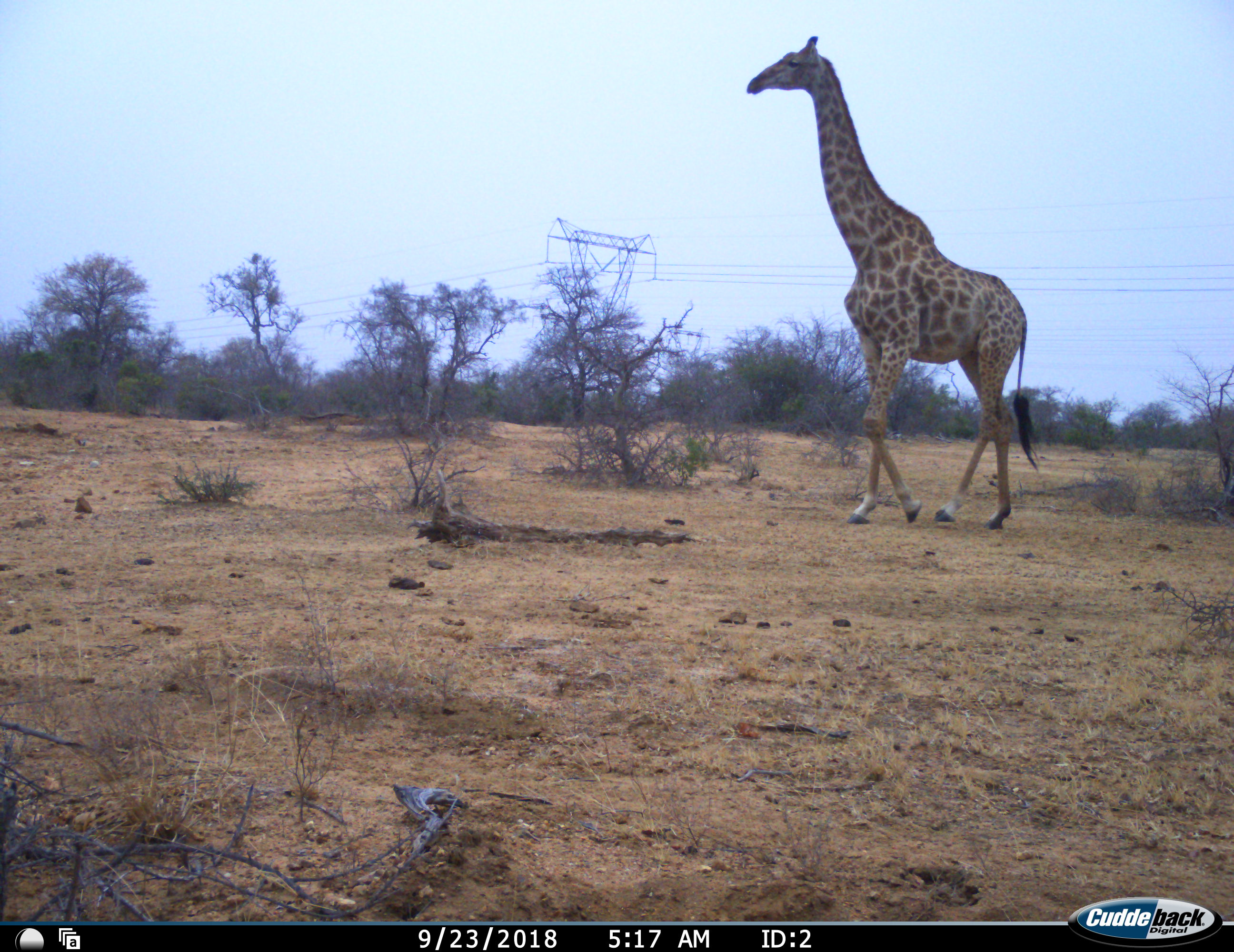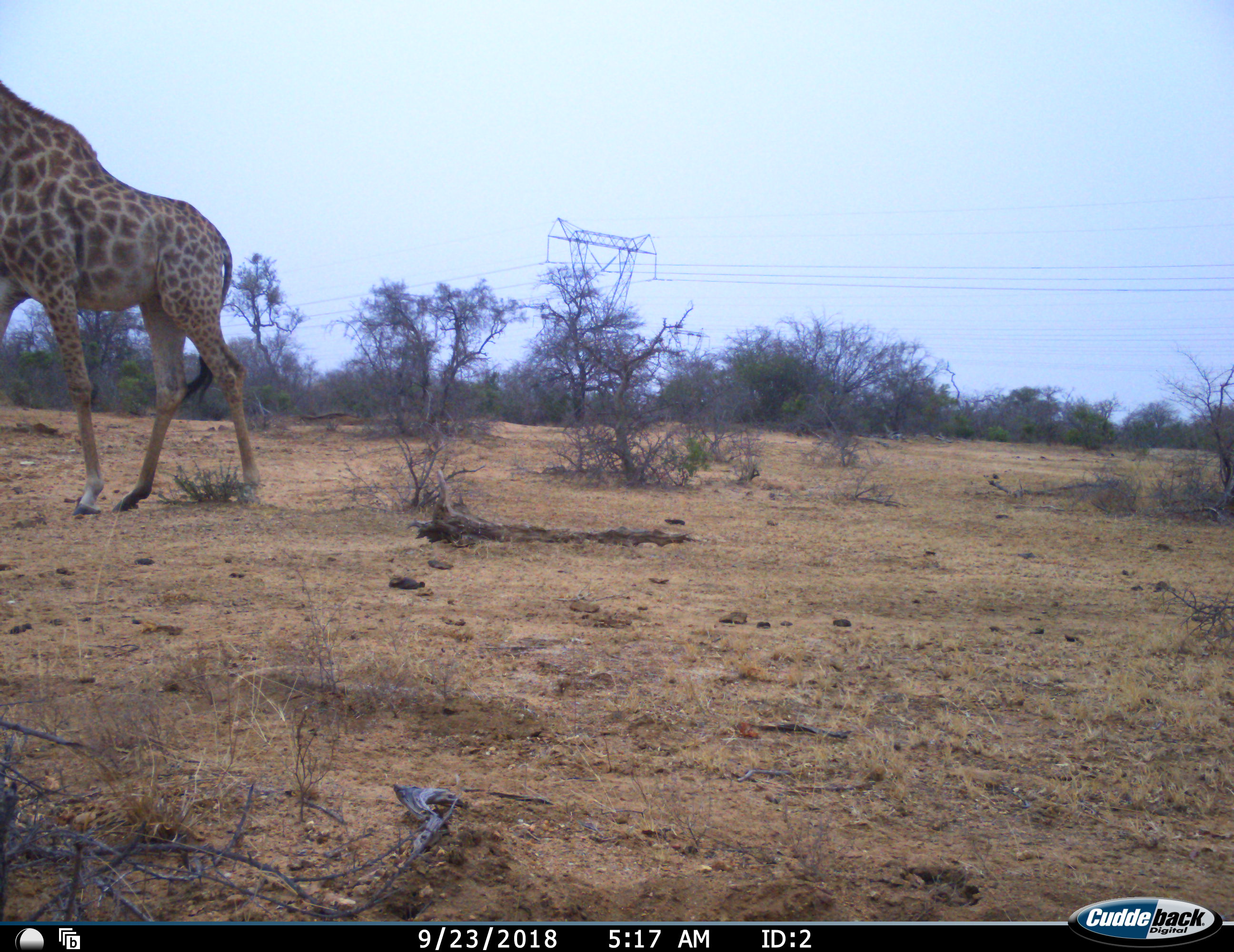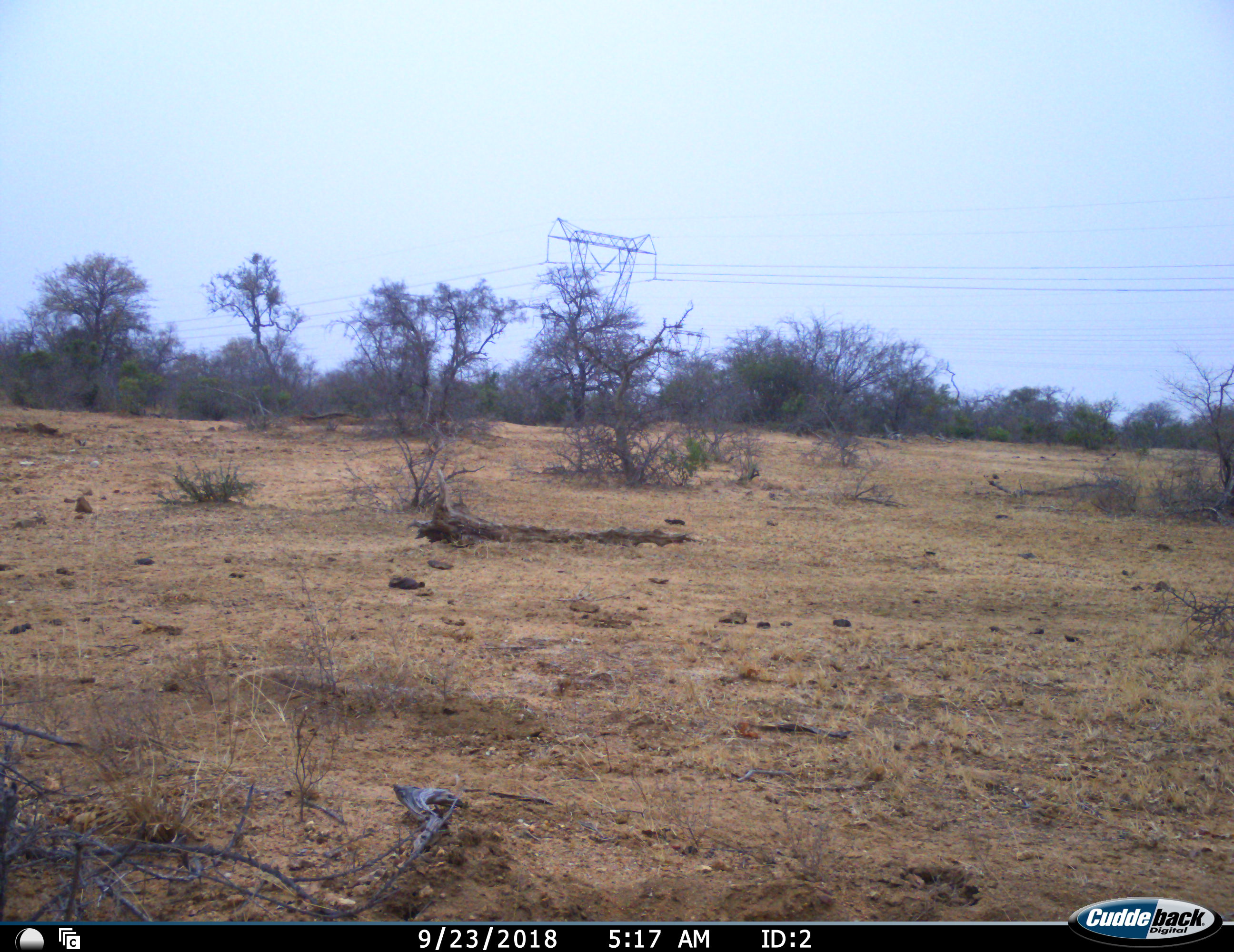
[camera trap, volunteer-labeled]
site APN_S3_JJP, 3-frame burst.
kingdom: Animalia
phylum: Chordata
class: Mammalia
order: Artiodactyla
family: Giraffidae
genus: Giraffa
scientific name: Giraffa camelopardalis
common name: giraffe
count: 1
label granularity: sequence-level